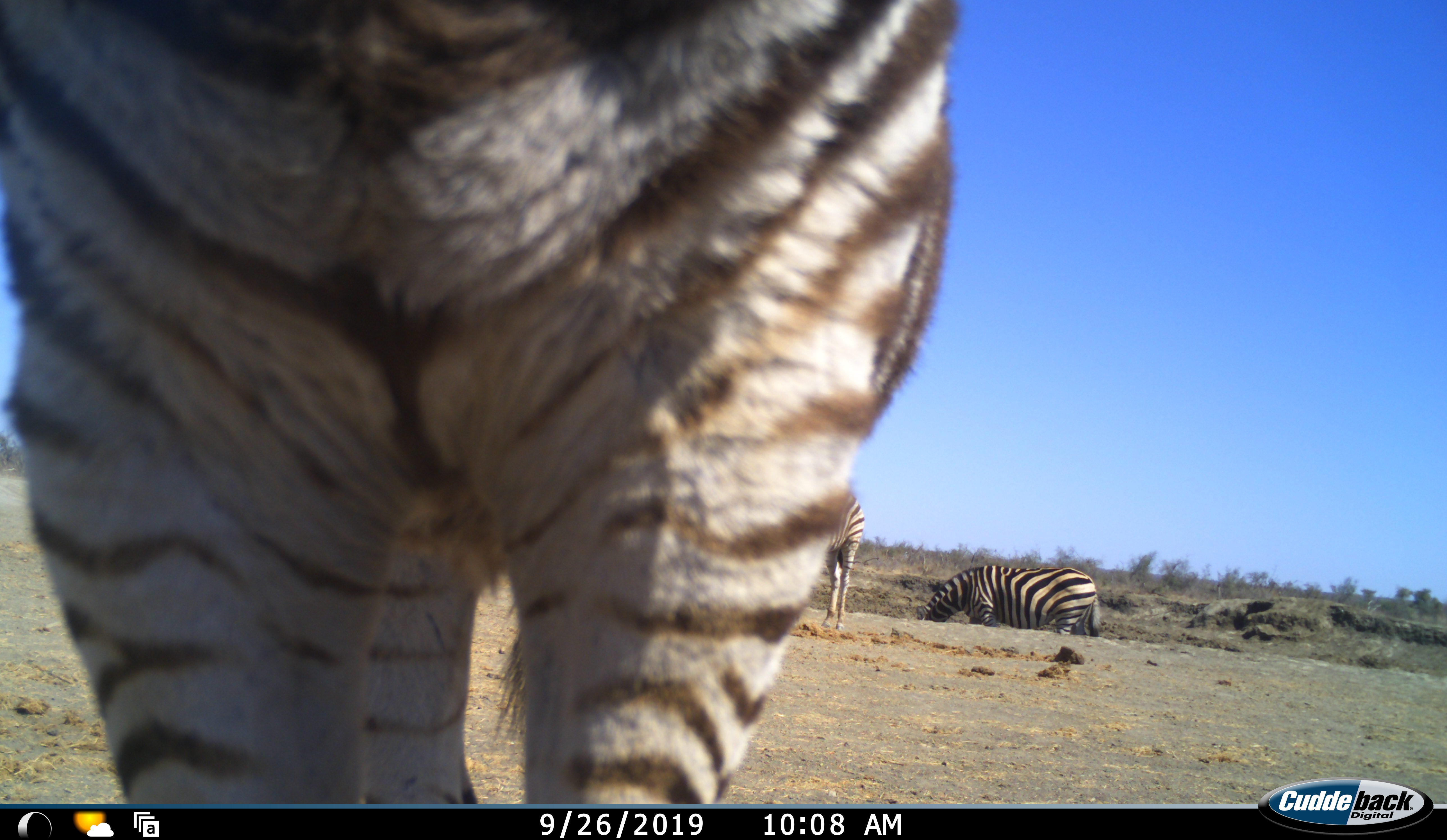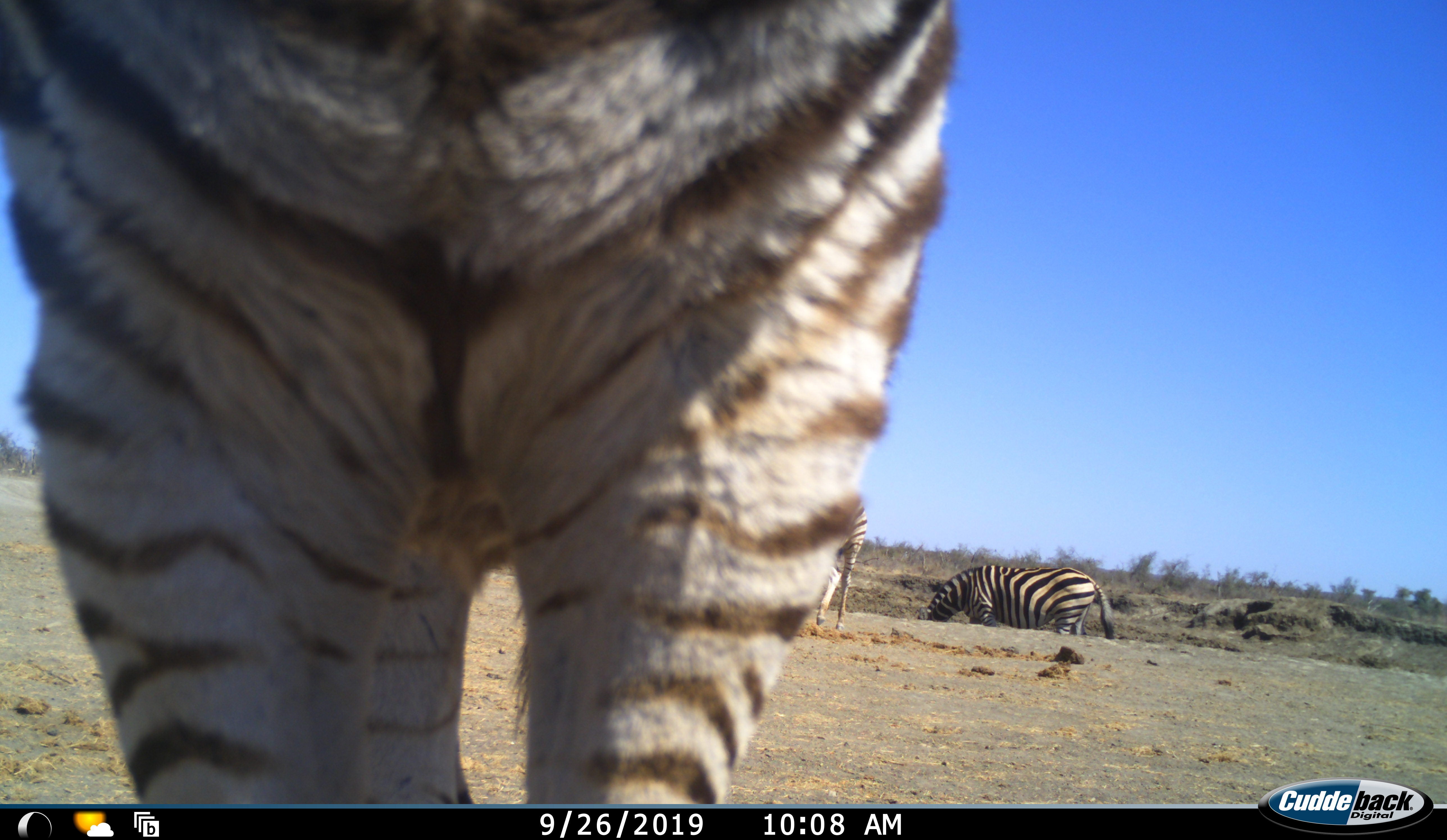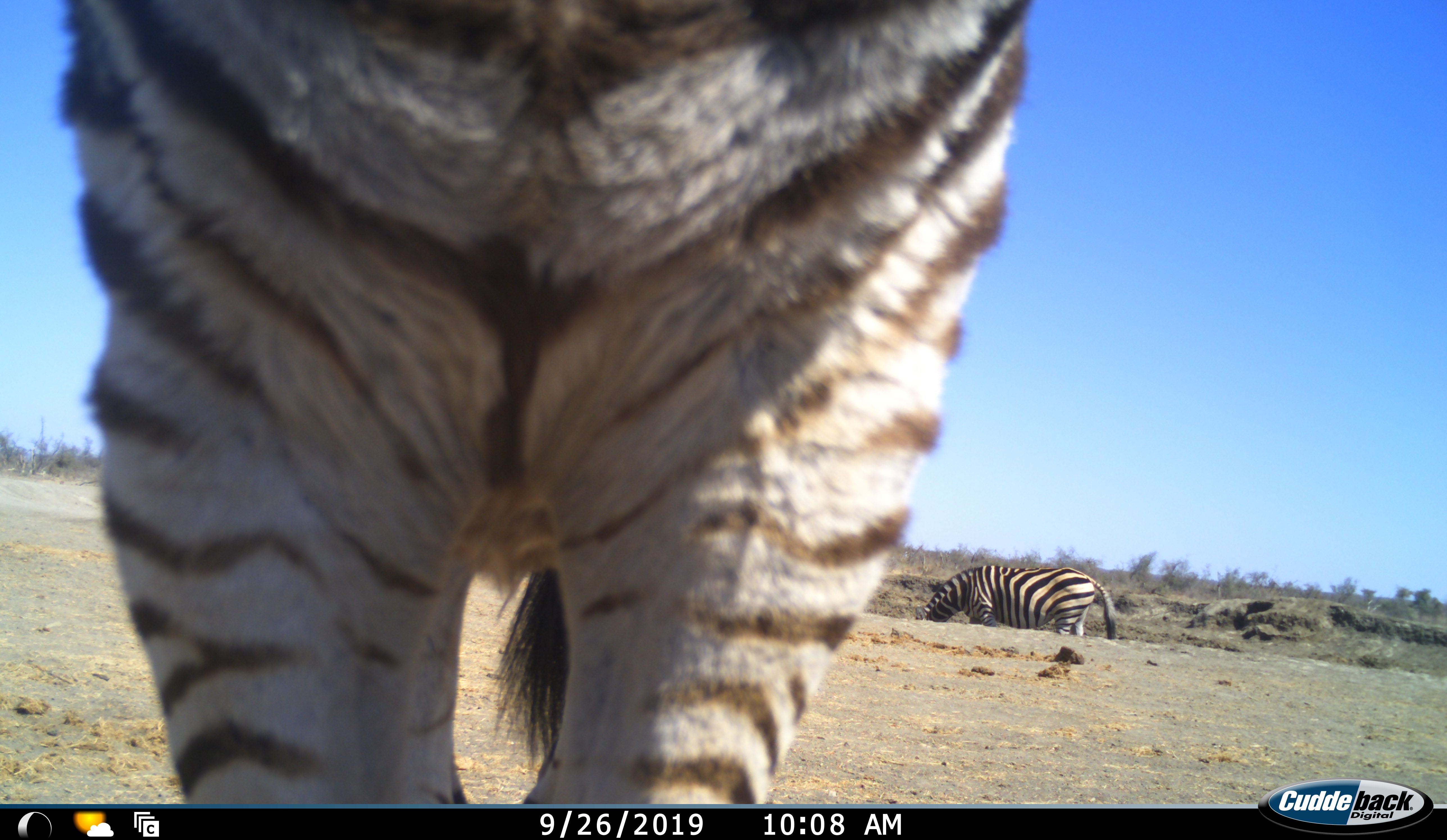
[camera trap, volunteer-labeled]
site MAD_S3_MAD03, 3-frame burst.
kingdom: Animalia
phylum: Chordata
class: Mammalia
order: Perissodactyla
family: Equidae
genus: Equus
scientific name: Equus quagga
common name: plains zebra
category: zebraplains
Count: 3.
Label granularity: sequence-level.